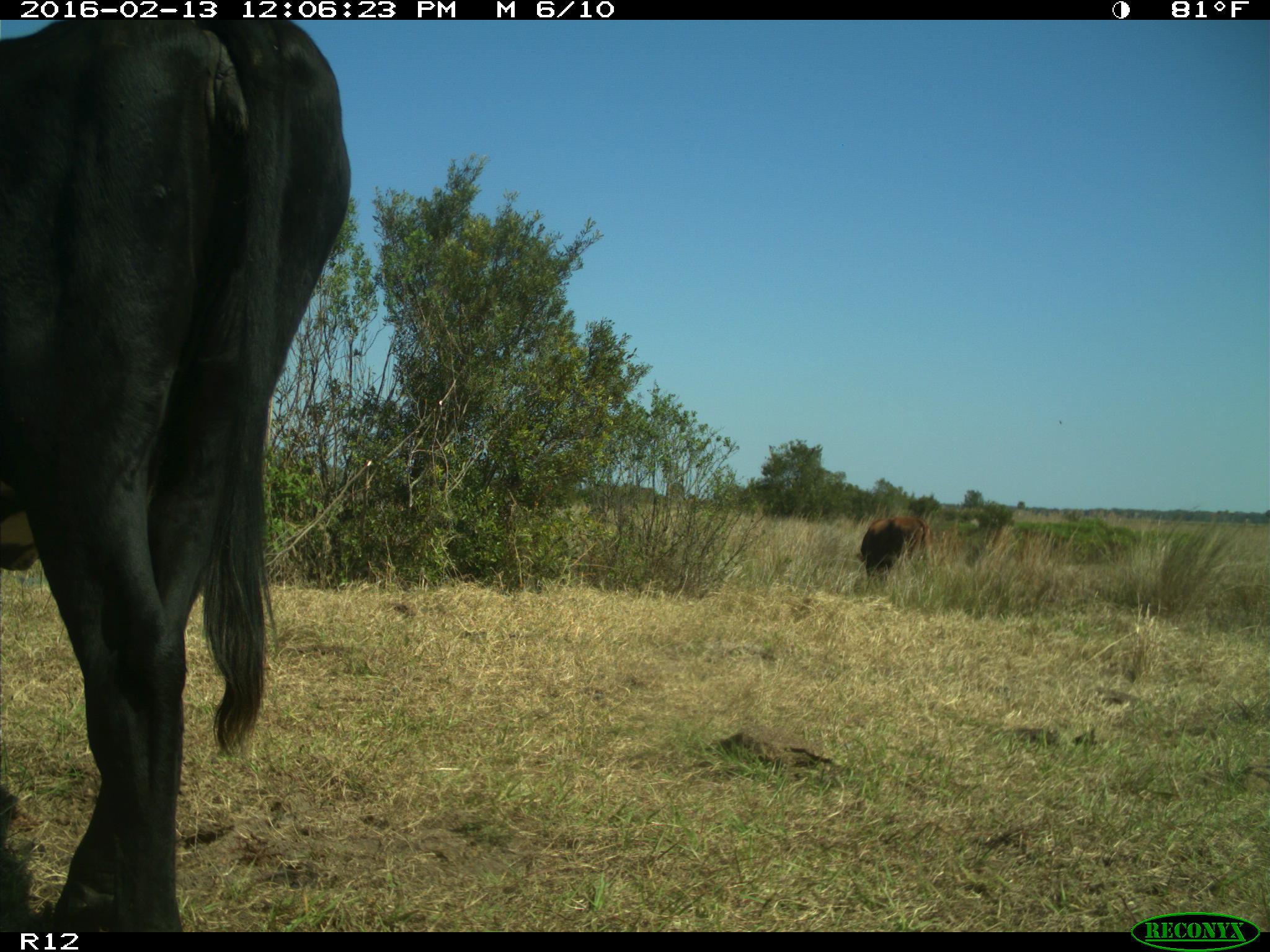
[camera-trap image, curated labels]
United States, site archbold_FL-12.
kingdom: Animalia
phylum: Chordata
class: Mammalia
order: Artiodactyla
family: Bovidae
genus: Bos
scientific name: Bos taurus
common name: domestic cow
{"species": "Bos taurus (domestic cow)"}